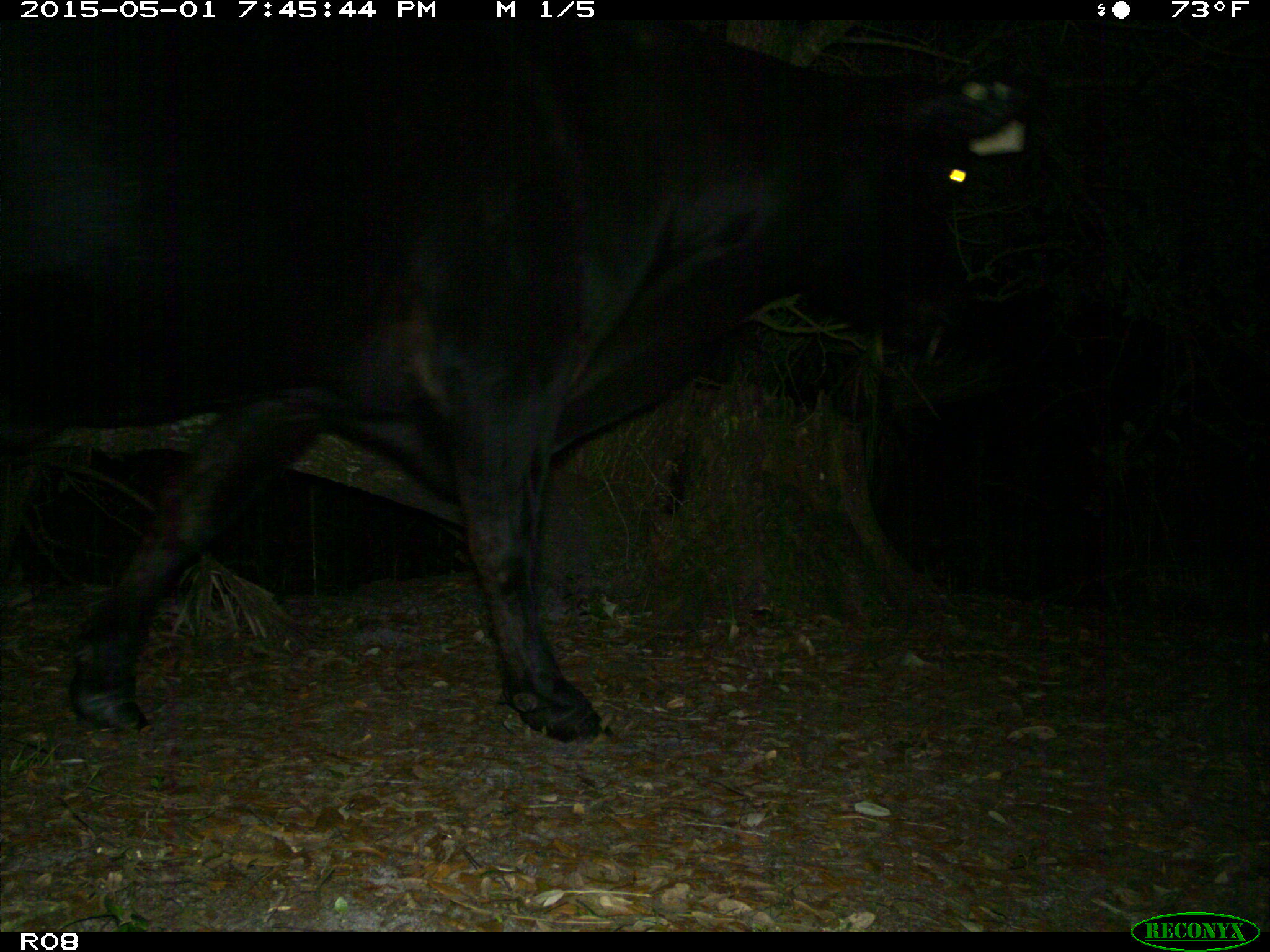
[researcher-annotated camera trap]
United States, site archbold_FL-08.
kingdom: Animalia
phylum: Chordata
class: Mammalia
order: Artiodactyla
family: Bovidae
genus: Bos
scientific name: Bos taurus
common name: domestic cow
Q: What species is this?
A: Bos taurus (domestic cow).